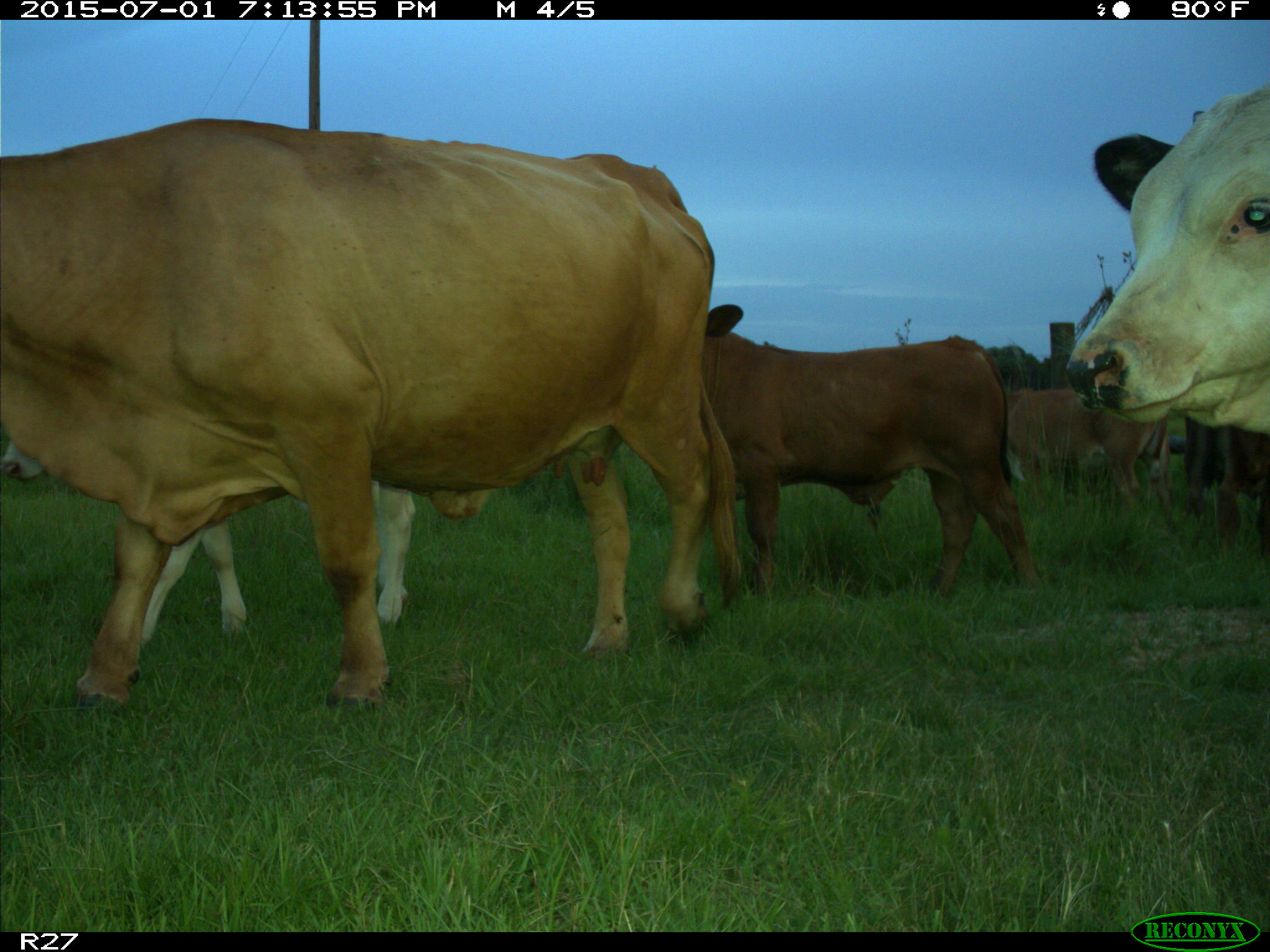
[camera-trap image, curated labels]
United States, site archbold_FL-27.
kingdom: Animalia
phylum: Chordata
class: Mammalia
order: Artiodactyla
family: Bovidae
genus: Bos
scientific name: Bos taurus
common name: domestic cow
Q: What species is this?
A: Bos taurus (domestic cow).